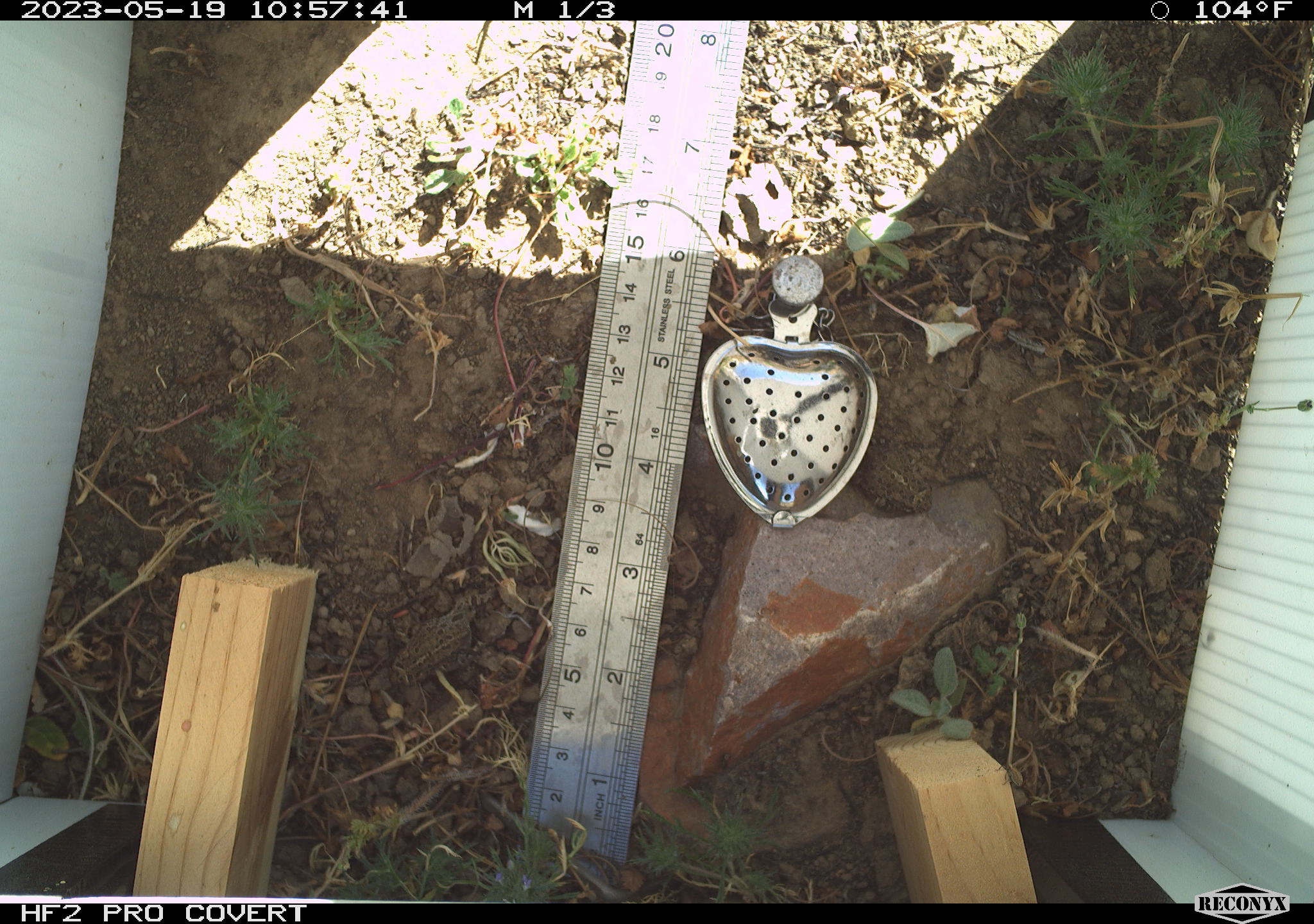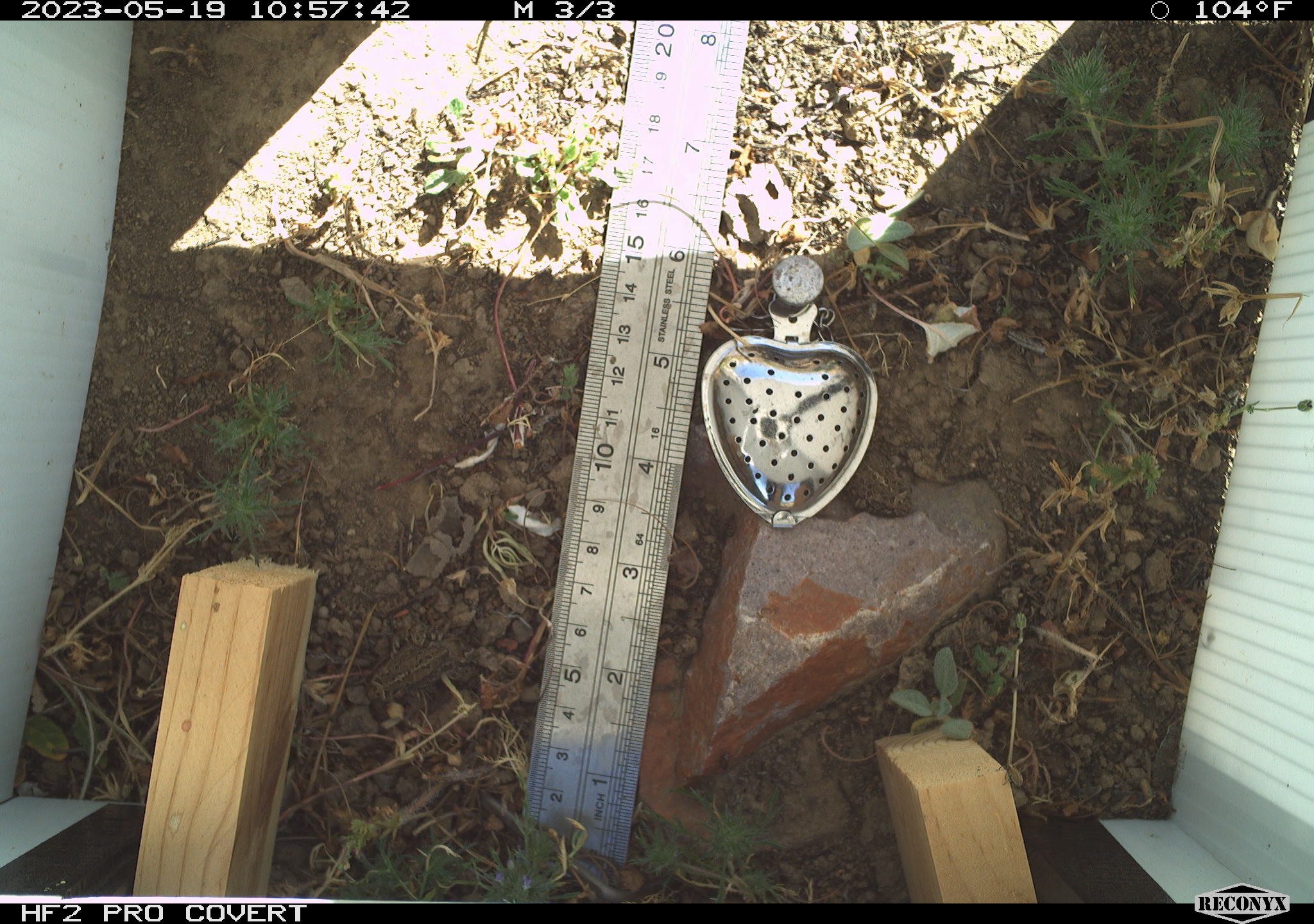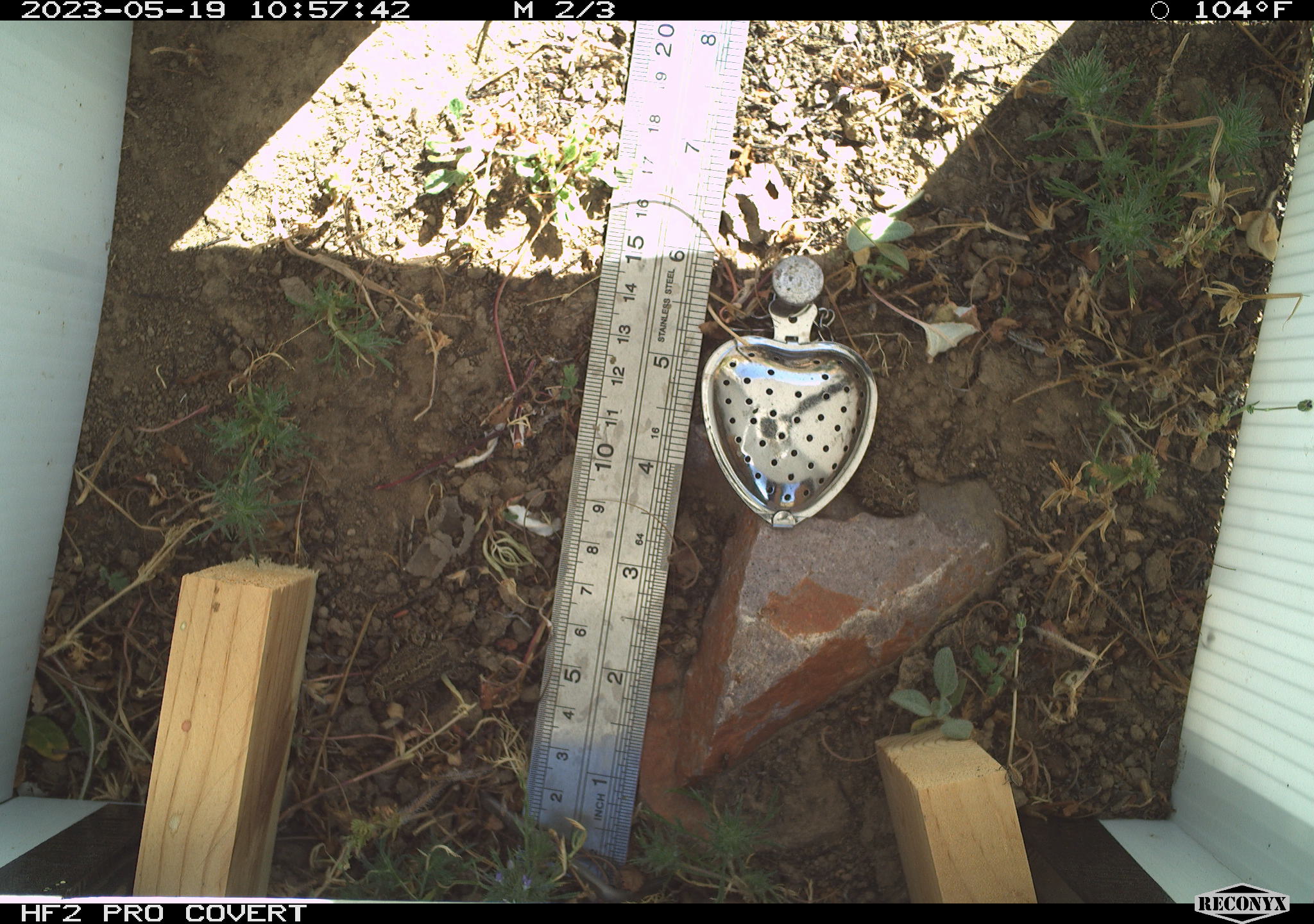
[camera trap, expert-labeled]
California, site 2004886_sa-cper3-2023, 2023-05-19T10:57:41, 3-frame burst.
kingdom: Animalia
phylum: Chordata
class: Amphibia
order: Anura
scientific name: Anura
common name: frogs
Frogs (Anura).